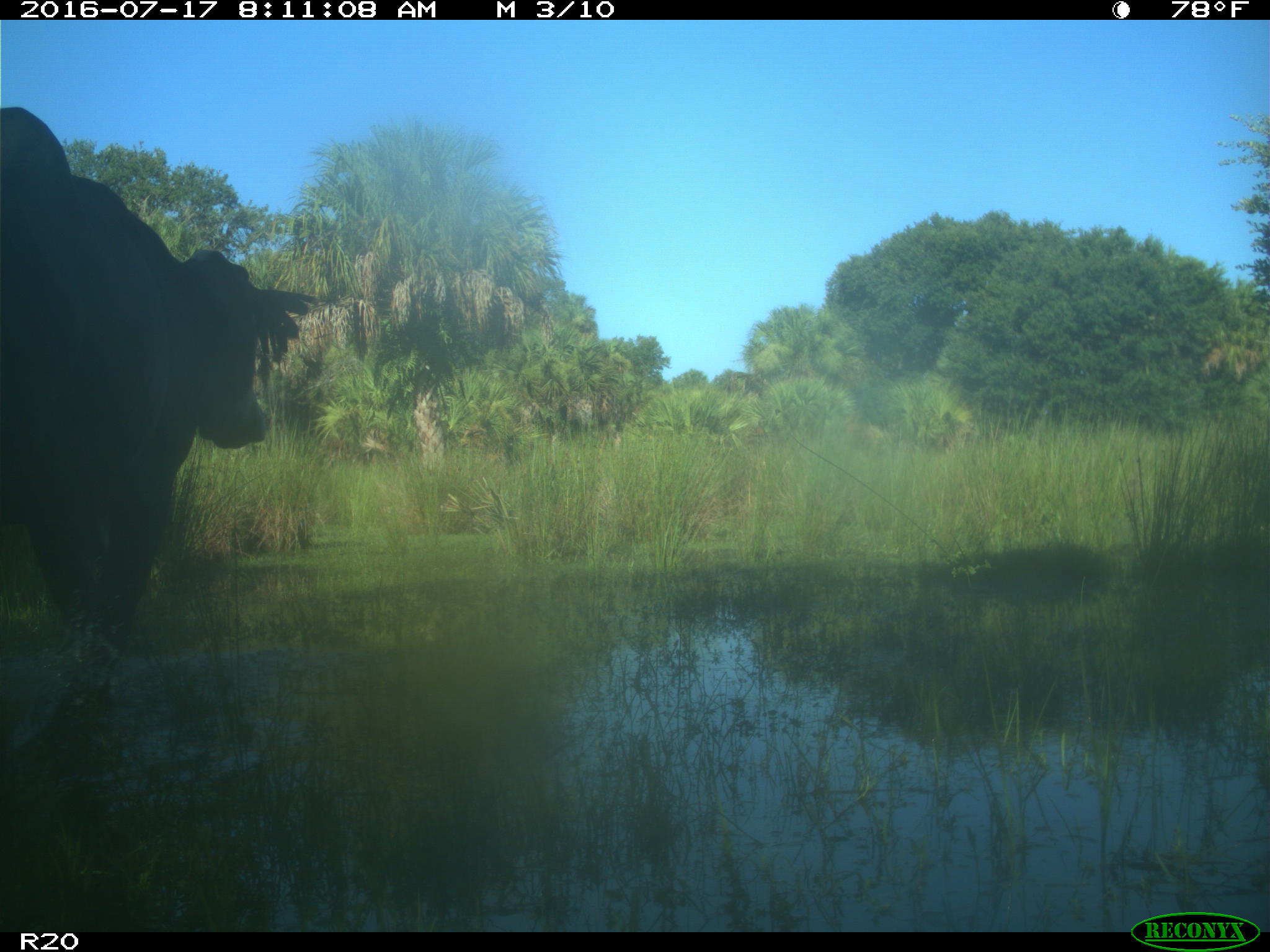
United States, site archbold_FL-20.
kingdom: Animalia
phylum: Chordata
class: Mammalia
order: Artiodactyla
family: Bovidae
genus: Bos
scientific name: Bos taurus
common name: domestic cow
Bos taurus (domestic cow).